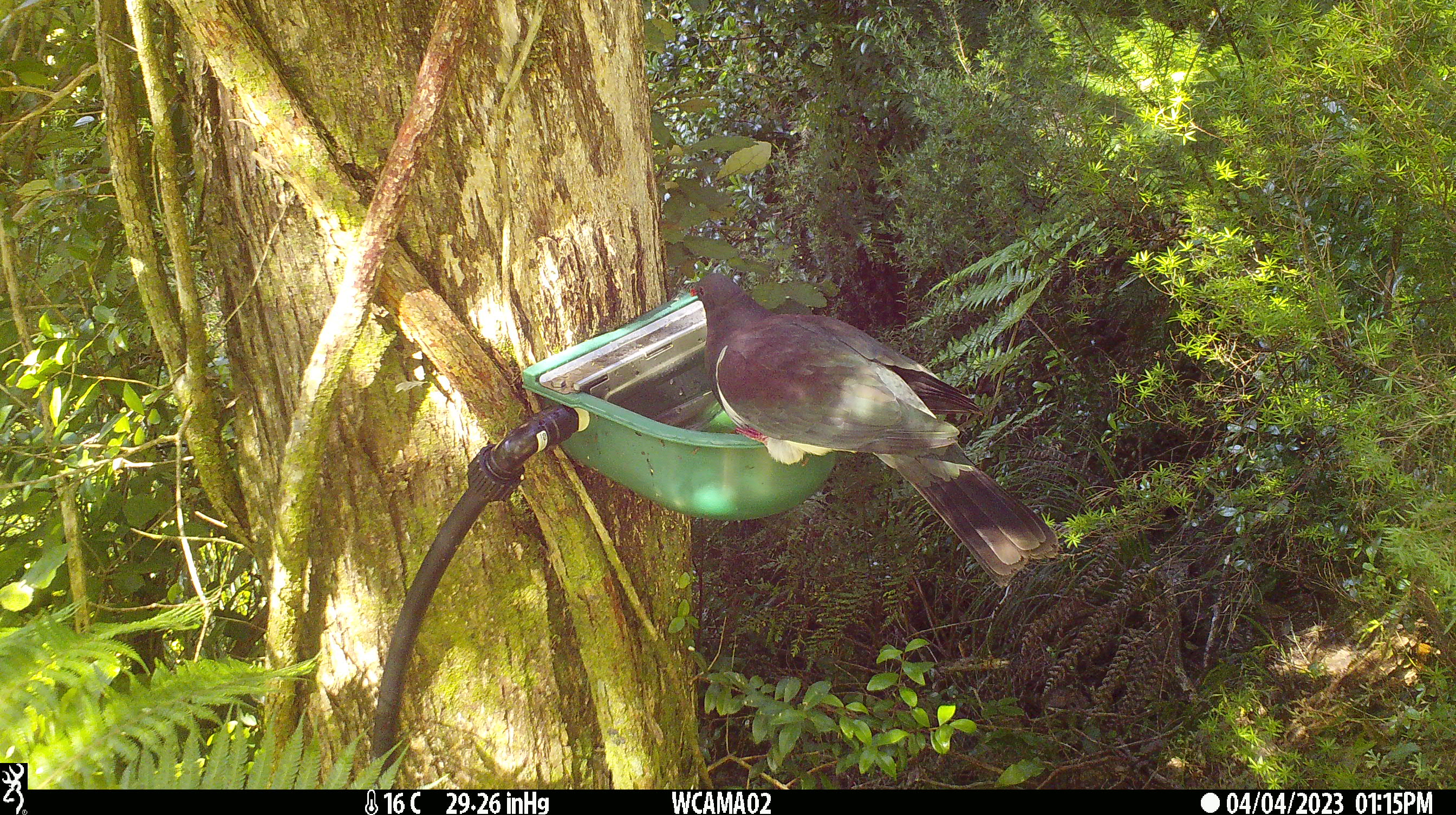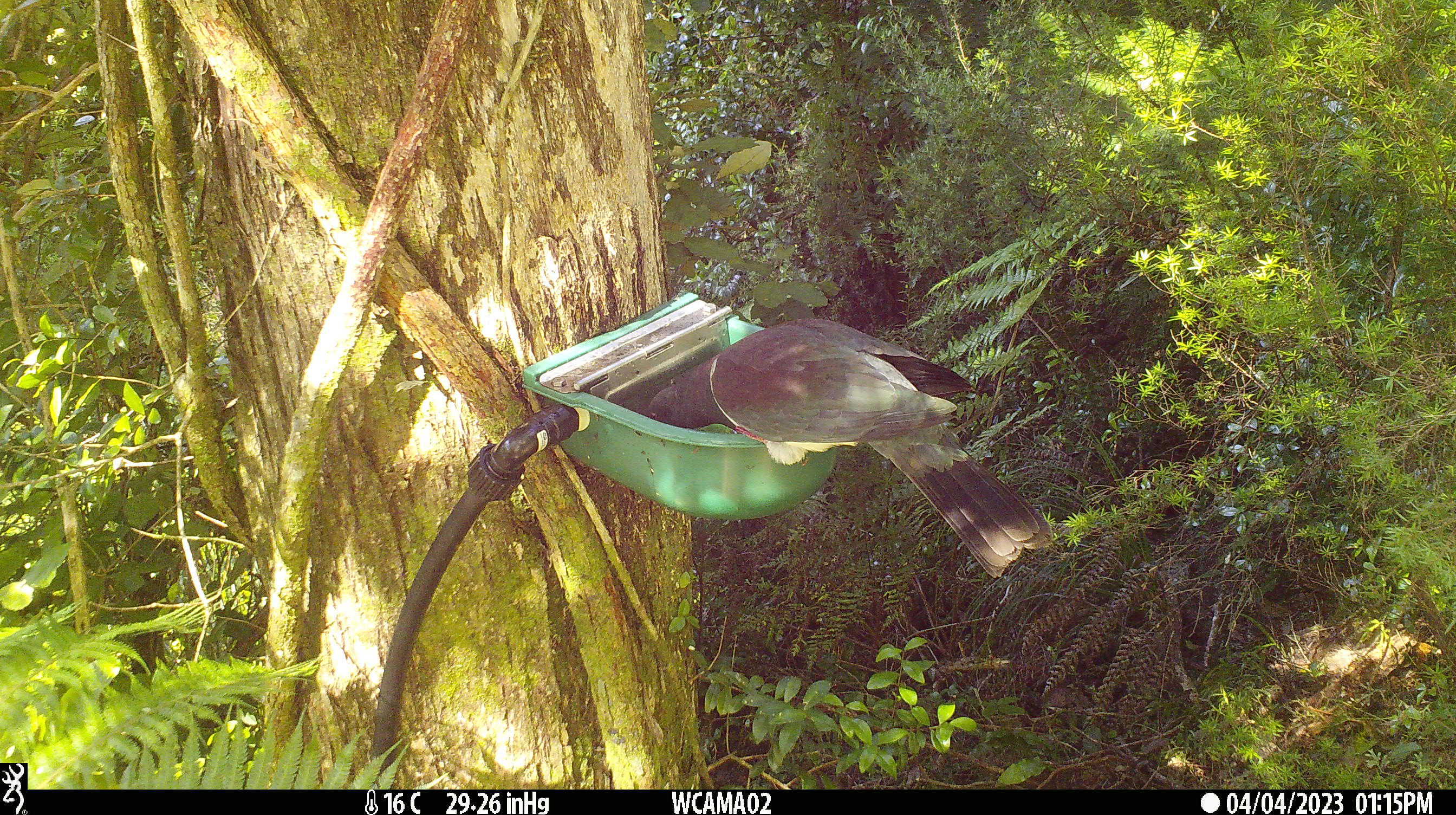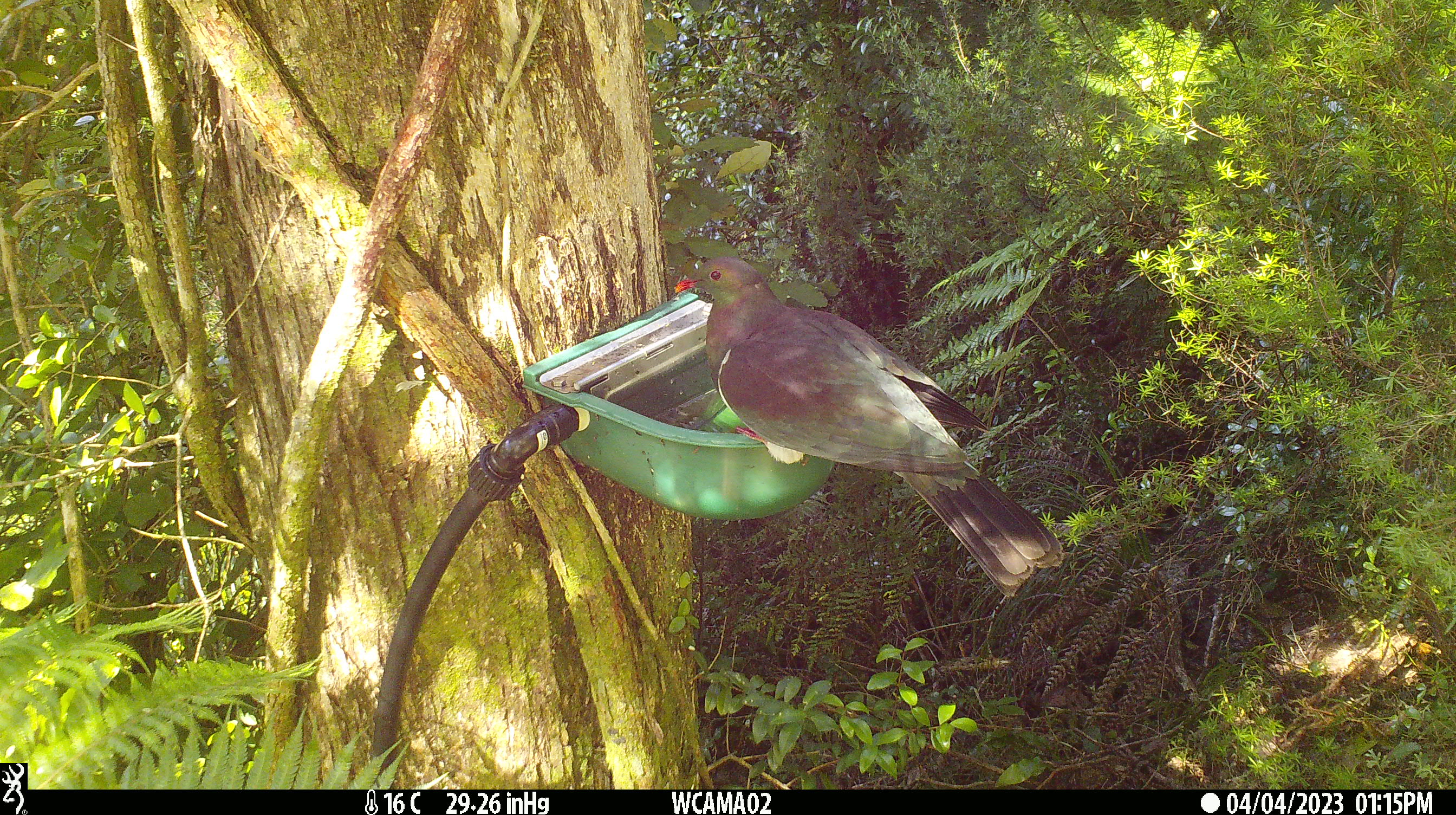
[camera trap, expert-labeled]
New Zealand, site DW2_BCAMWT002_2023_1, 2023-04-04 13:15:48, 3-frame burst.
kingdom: Animalia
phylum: Chordata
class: Aves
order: Columbiformes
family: Columbidae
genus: Hemiphaga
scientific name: Hemiphaga novaeseelandiae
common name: new zealand pigeon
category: kereru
Kereru (new zealand pigeon) (Hemiphaga novaeseelandiae).